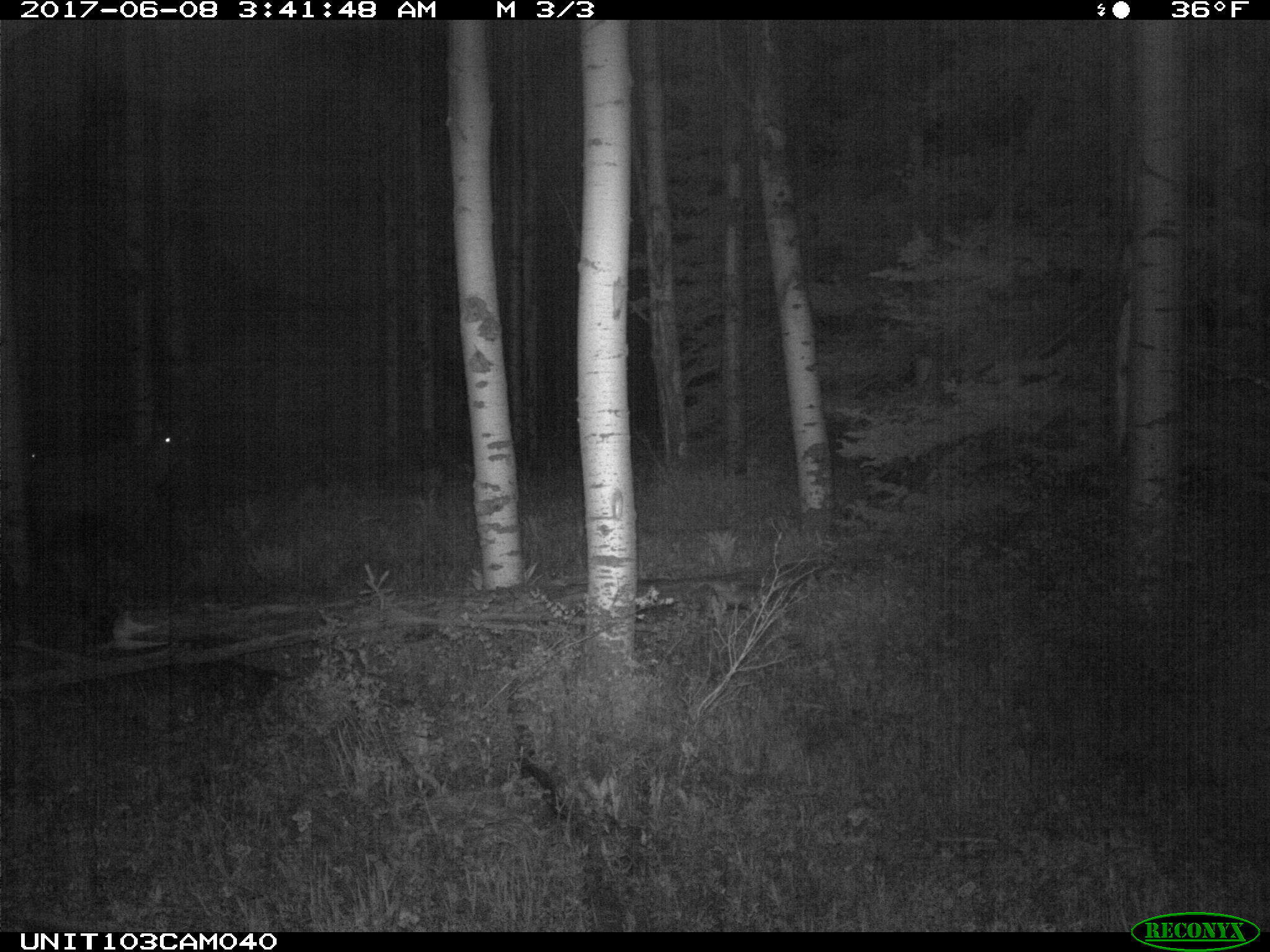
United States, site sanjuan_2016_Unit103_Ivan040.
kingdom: Animalia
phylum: Chordata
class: Mammalia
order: Artiodactyla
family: Cervidae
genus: Cervus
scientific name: Cervus elaphus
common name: red deer